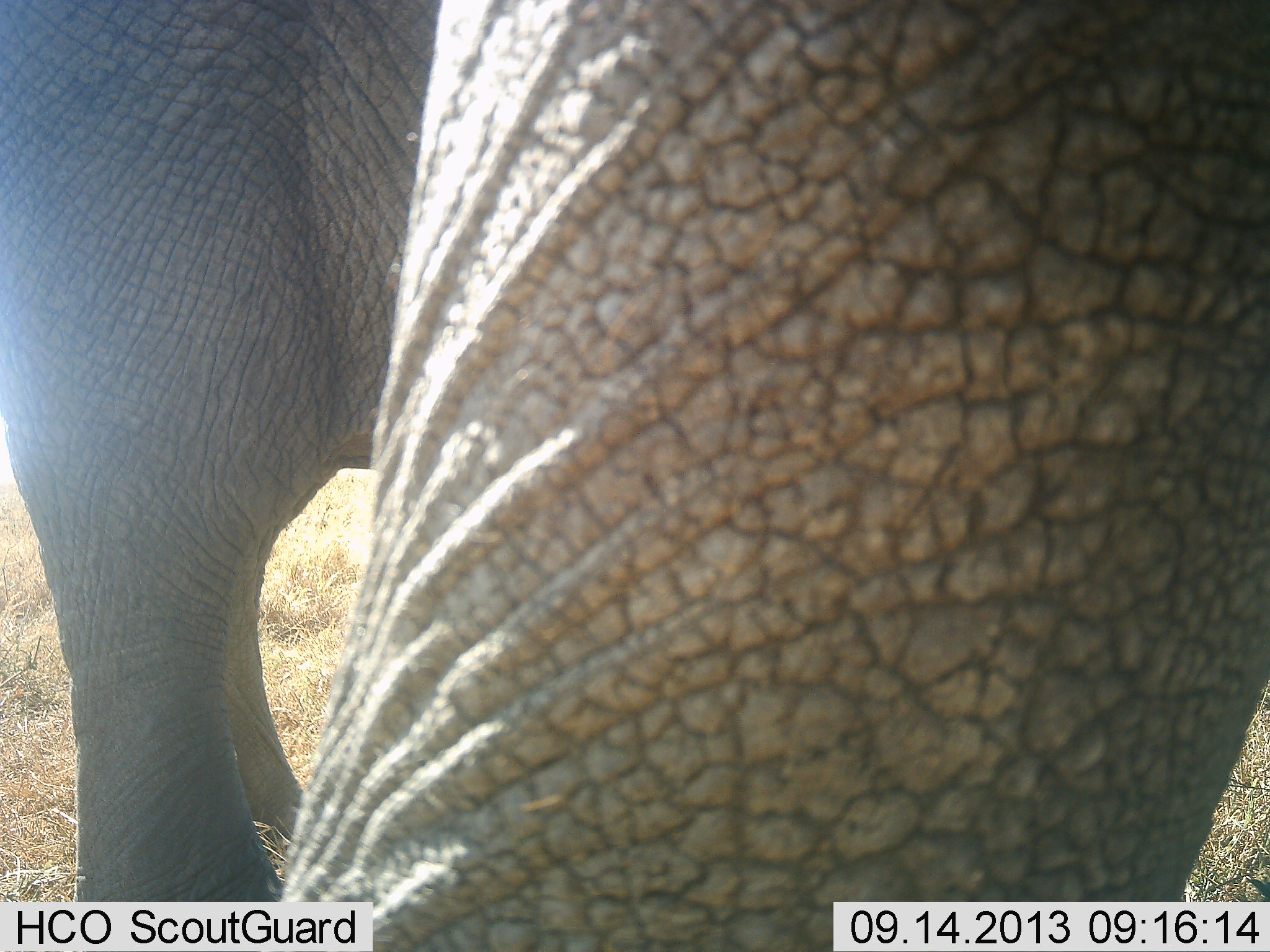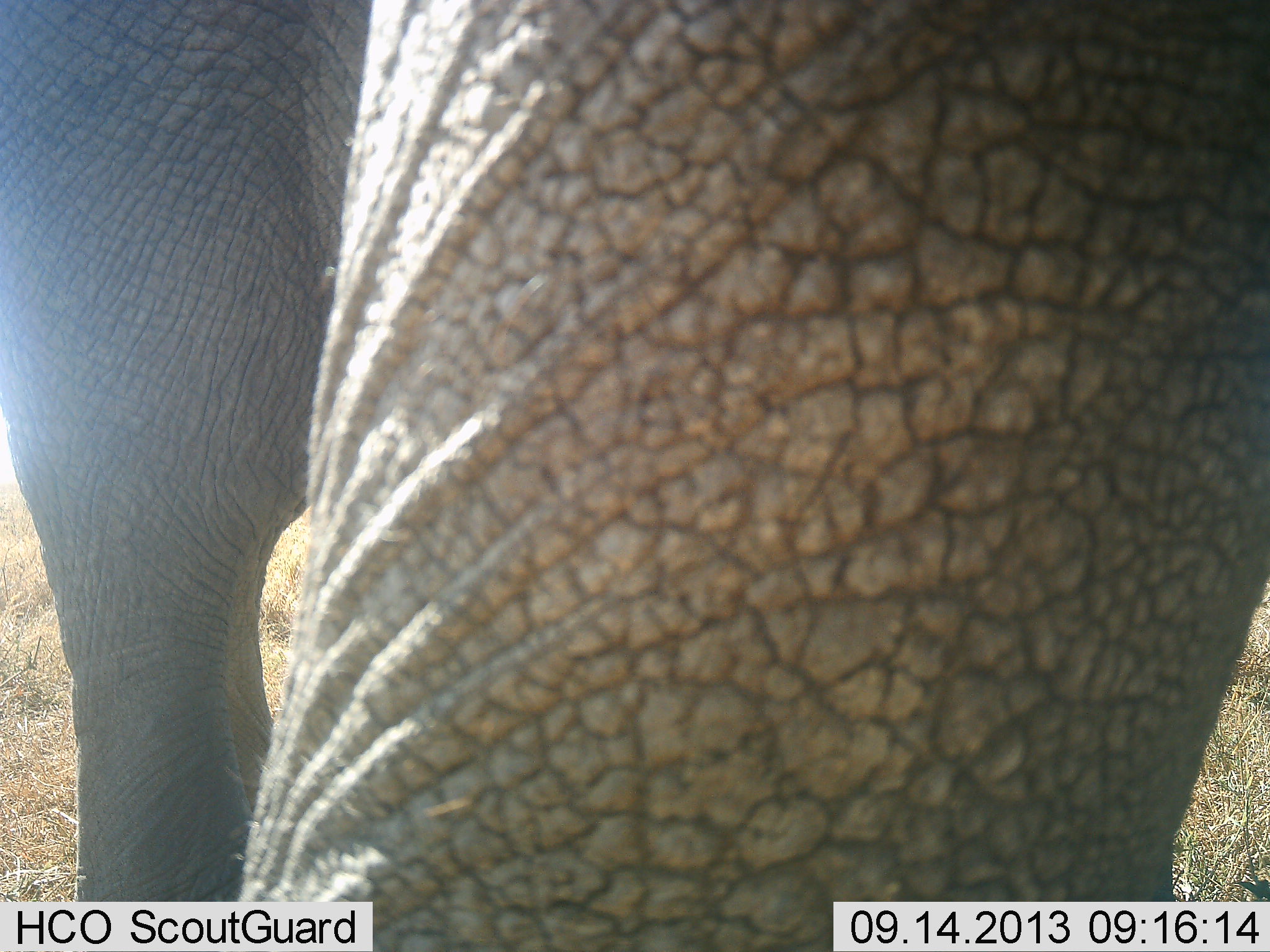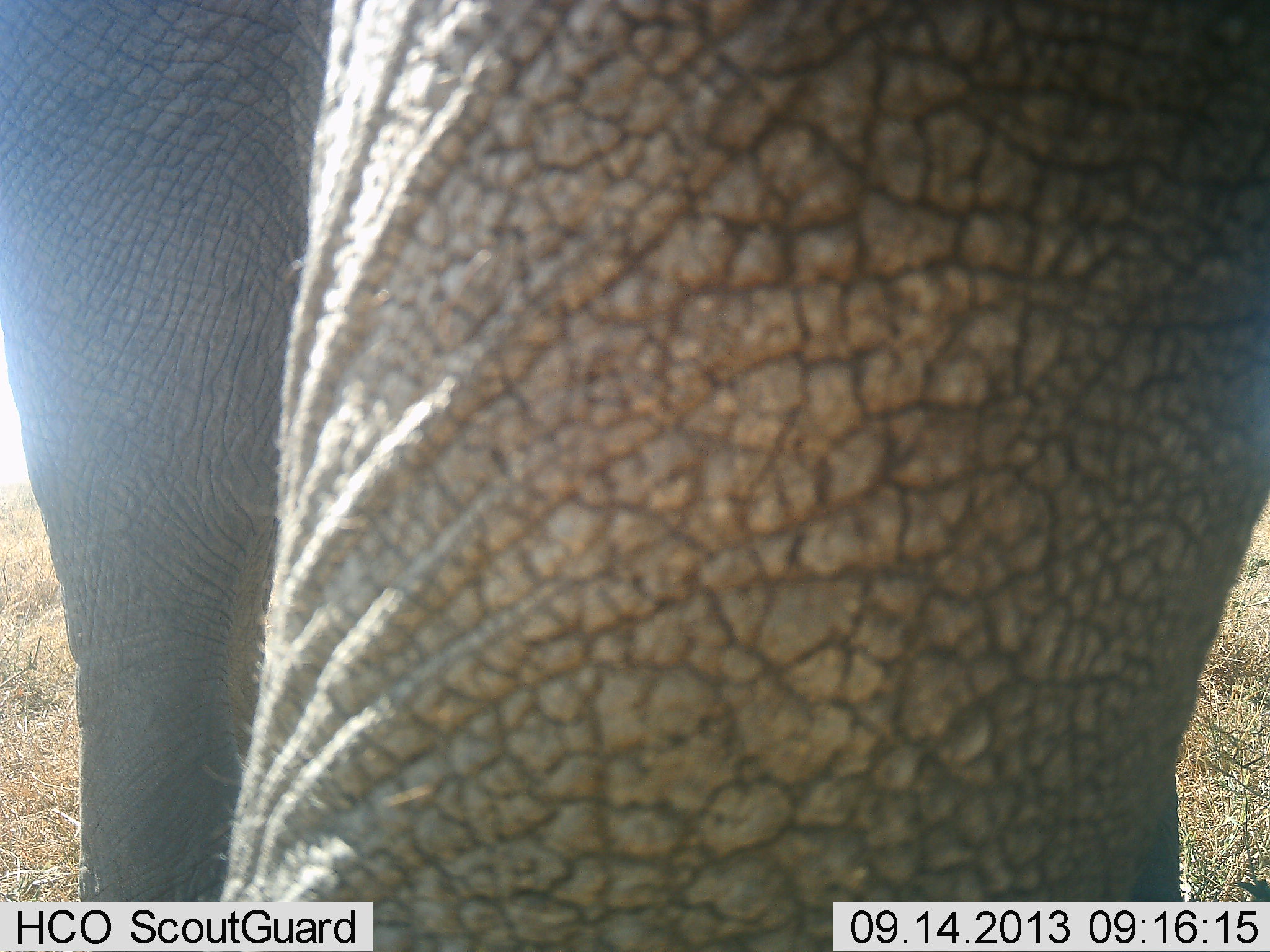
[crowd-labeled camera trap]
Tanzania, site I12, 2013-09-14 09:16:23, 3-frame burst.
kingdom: Animalia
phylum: Chordata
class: Mammalia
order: Proboscidea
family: Elephantidae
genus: Loxodonta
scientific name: Loxodonta africana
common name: african bush elephant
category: elephant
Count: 1.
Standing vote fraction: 100%.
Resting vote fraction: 0%.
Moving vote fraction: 0%.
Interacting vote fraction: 0%.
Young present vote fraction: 0%.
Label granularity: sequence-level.